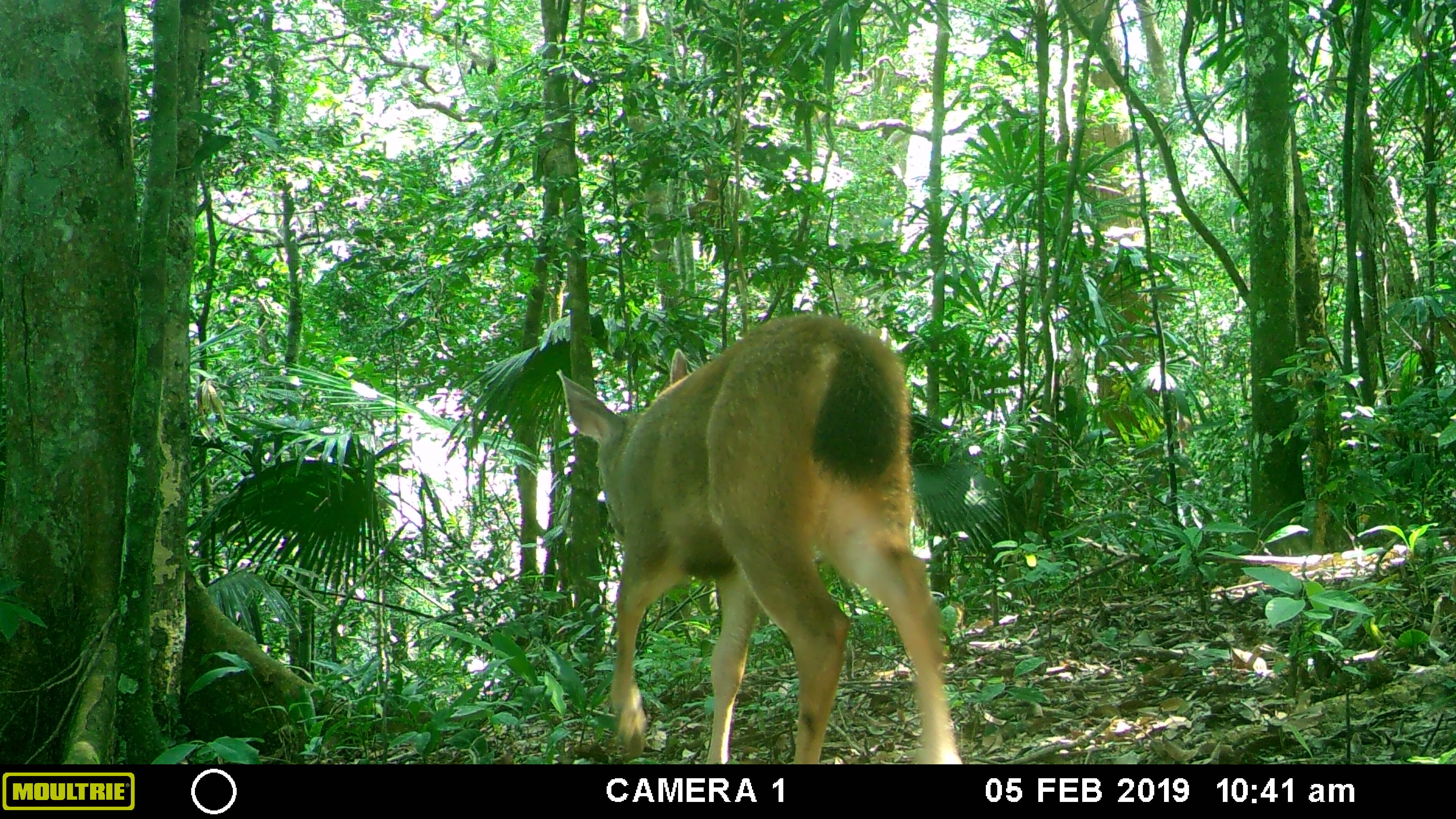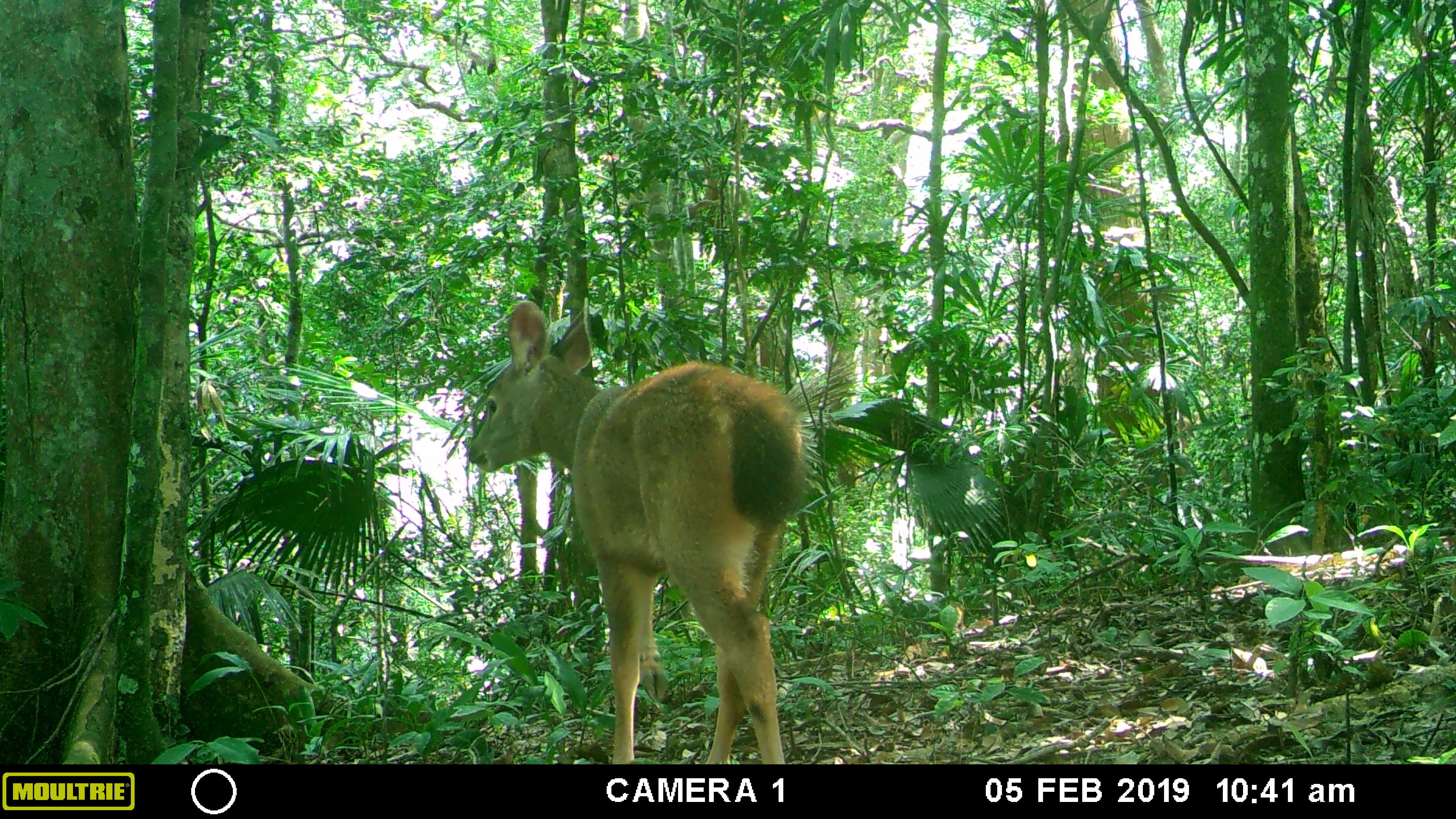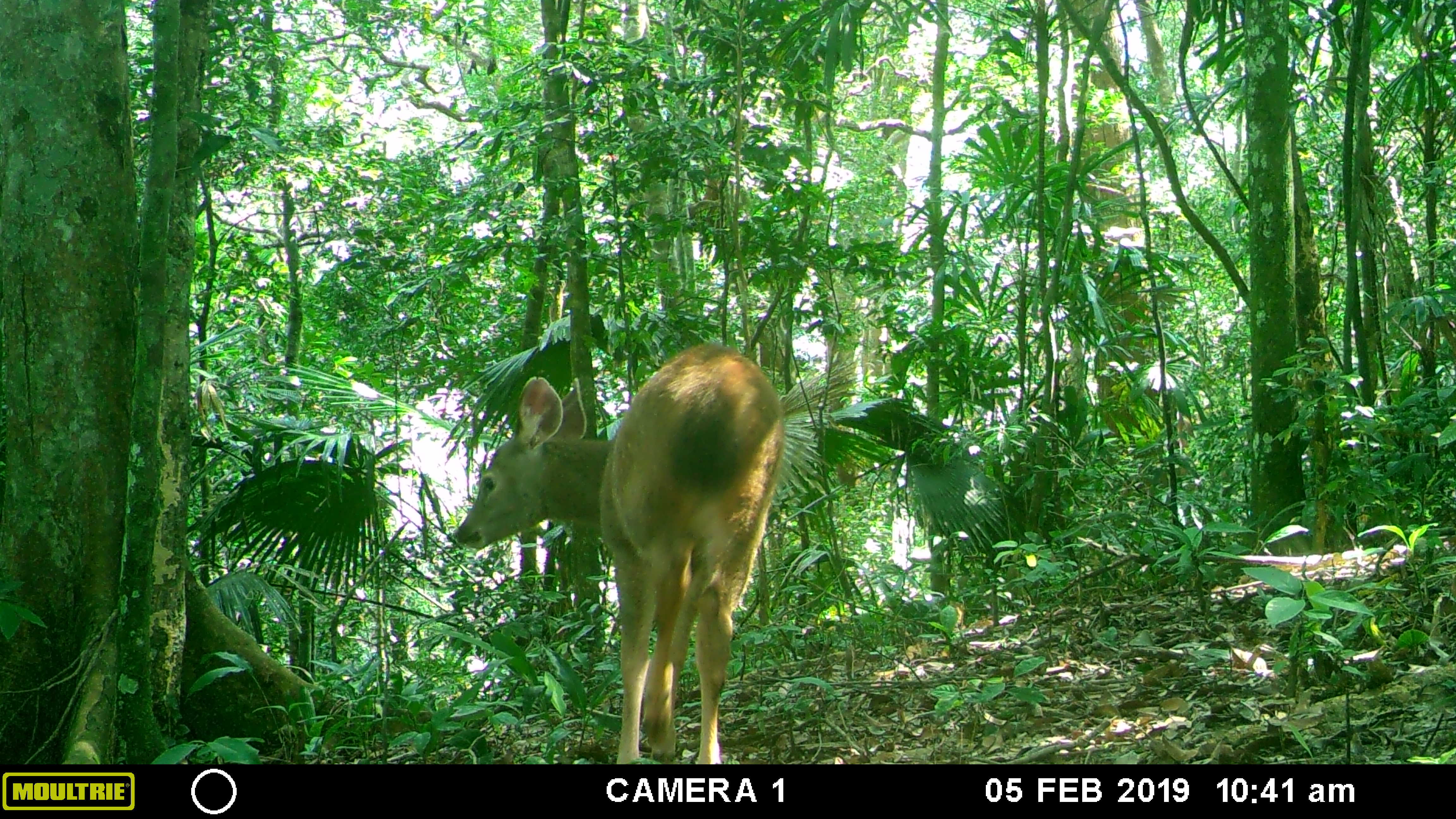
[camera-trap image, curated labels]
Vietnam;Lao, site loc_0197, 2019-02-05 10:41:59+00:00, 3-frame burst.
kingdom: Animalia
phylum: Chordata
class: Mammalia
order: Artiodactyla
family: Cervidae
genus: Rusa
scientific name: Rusa unicolor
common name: sambar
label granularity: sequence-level